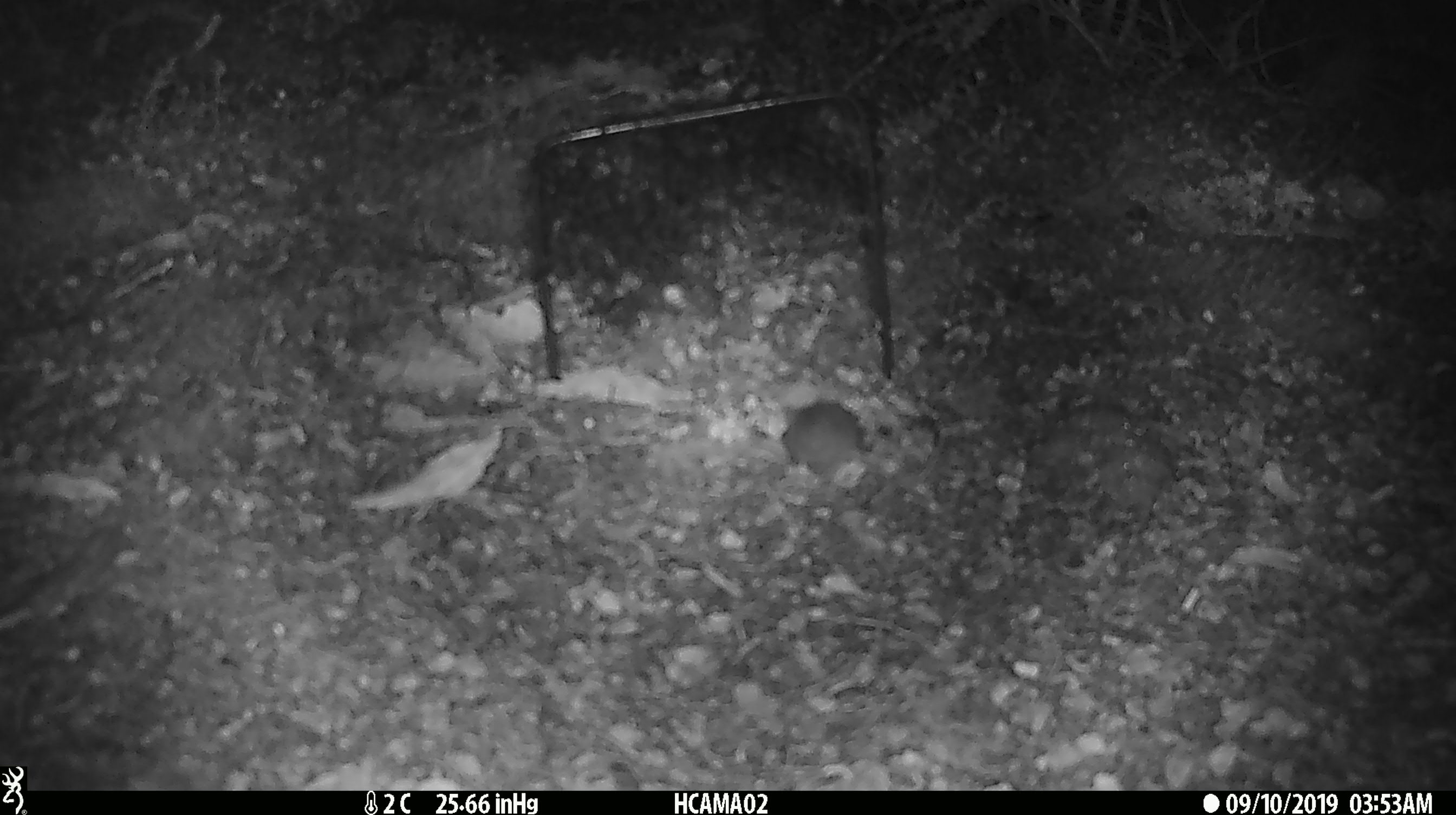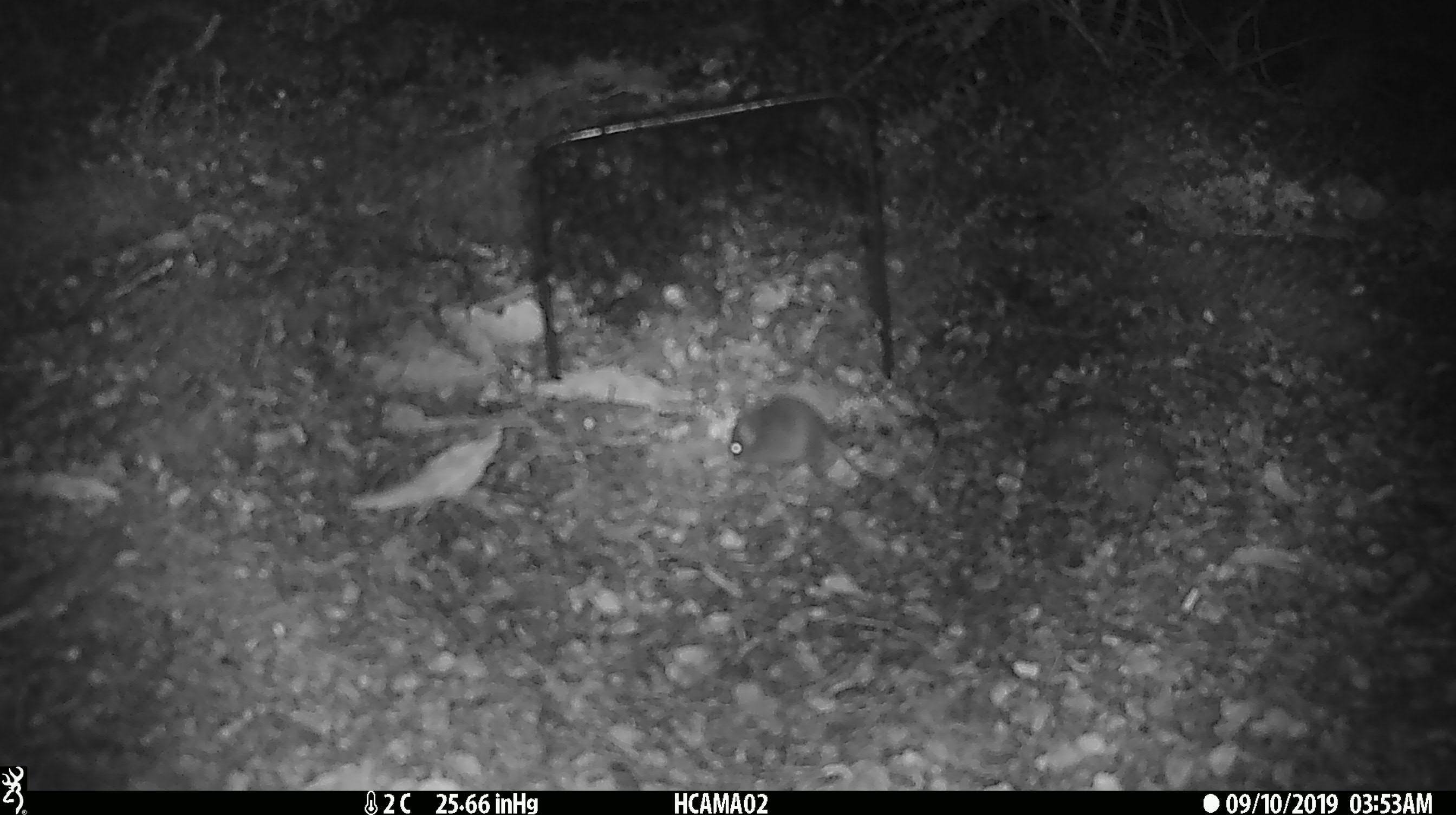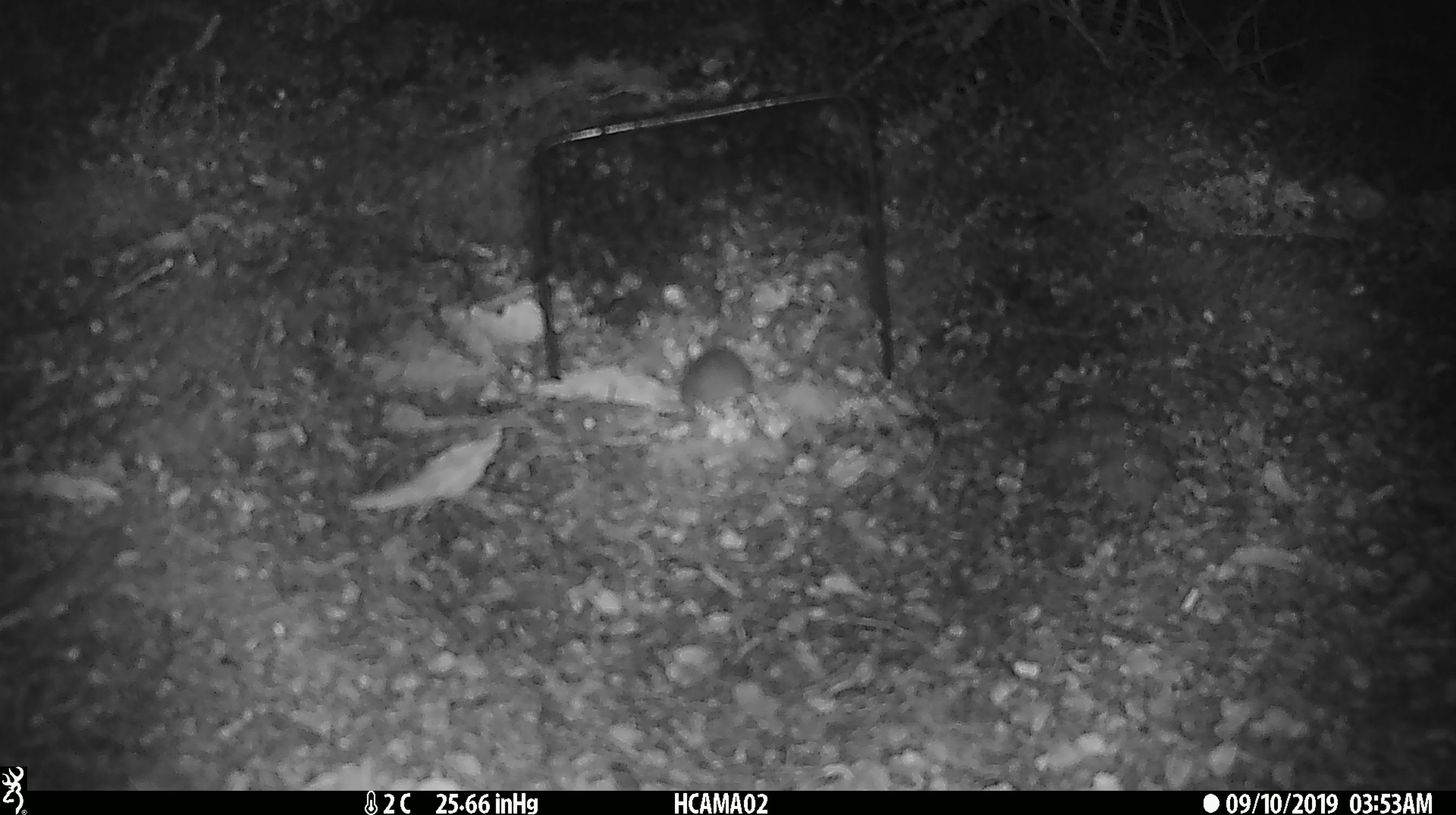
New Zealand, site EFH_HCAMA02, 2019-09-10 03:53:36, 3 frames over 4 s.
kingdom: Animalia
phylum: Chordata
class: Mammalia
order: Rodentia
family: Muridae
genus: Mus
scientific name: Mus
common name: mouse